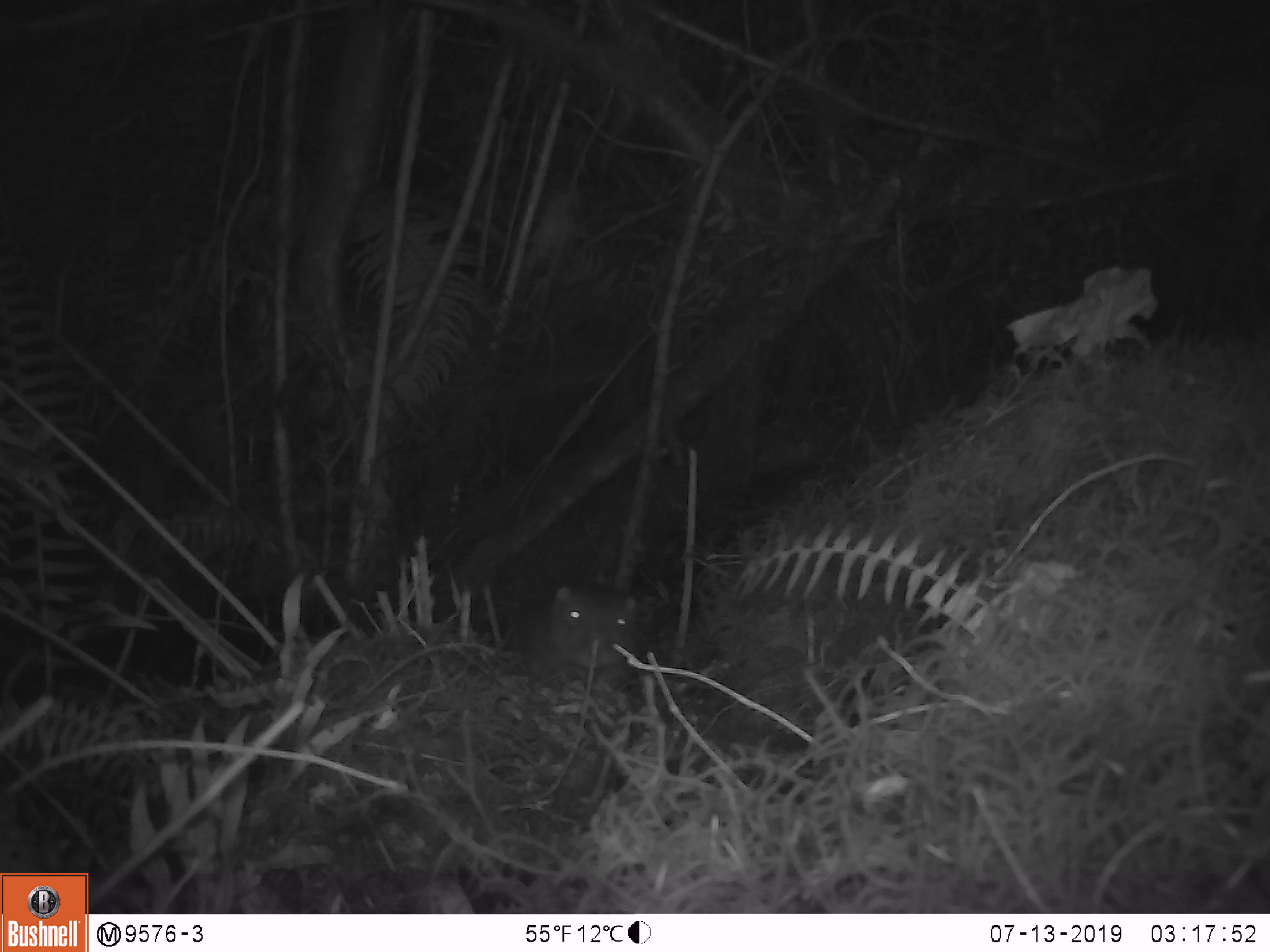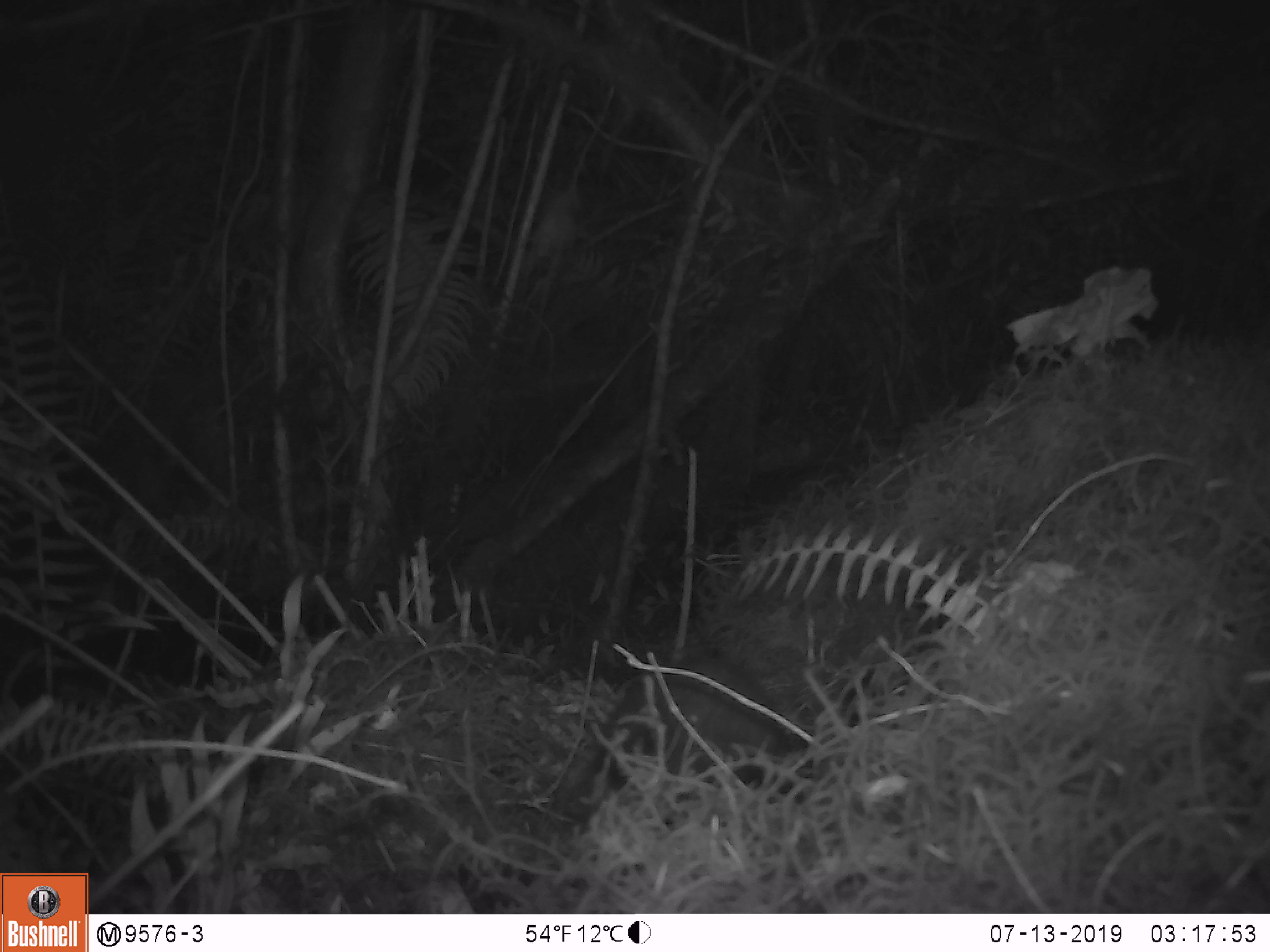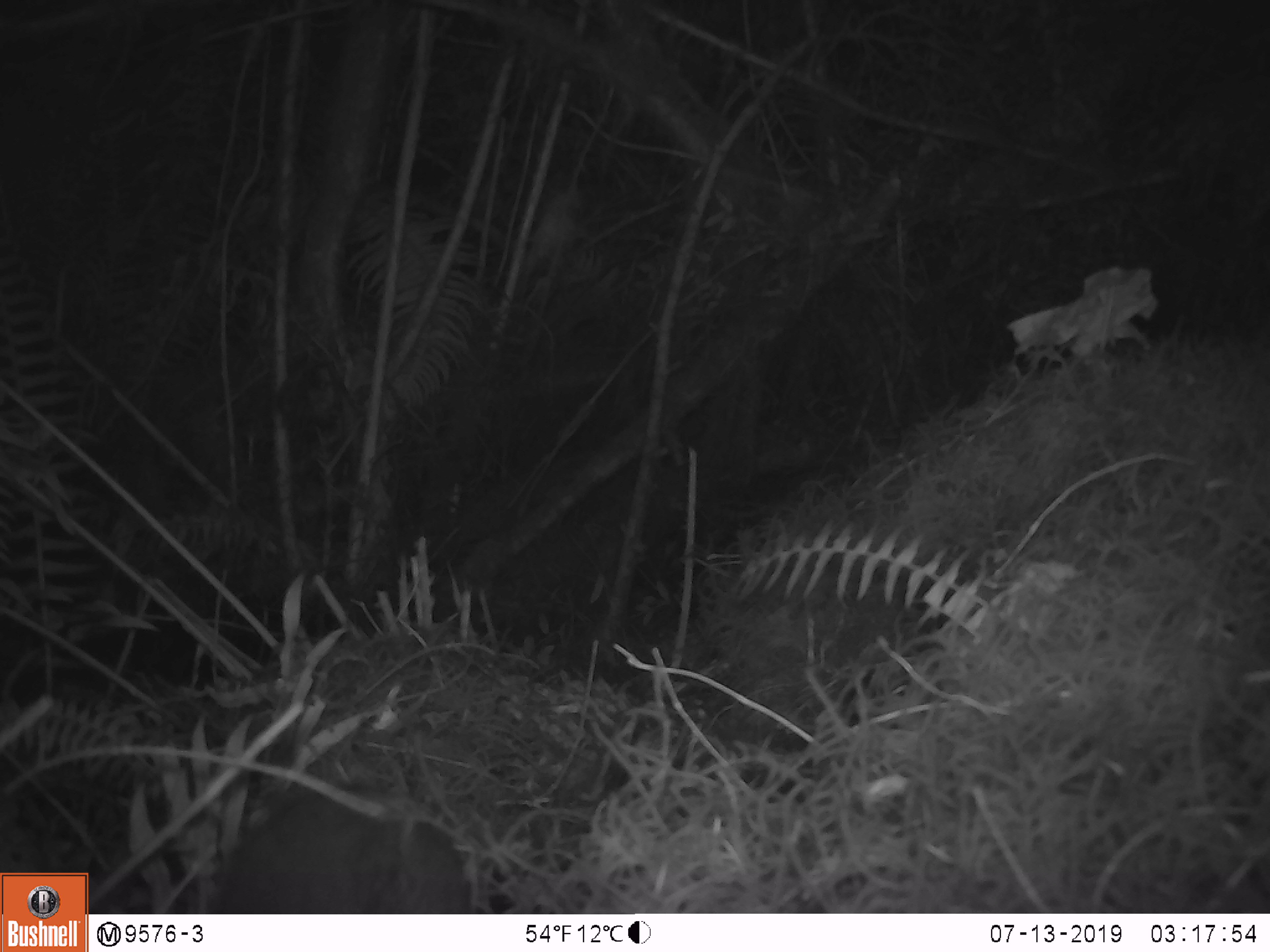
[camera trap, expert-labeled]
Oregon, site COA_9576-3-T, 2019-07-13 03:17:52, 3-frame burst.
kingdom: Animalia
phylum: Chordata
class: Mammalia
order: Rodentia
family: Aplodontiidae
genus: Aplodontia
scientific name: Aplodontia rufa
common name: mountain beaver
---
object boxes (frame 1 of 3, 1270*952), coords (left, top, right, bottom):
mountain beaver: (520, 578, 645, 689)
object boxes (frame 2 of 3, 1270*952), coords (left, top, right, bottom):
mountain beaver: (588, 649, 782, 795)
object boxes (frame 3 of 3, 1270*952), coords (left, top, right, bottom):
mountain beaver: (211, 782, 474, 907)